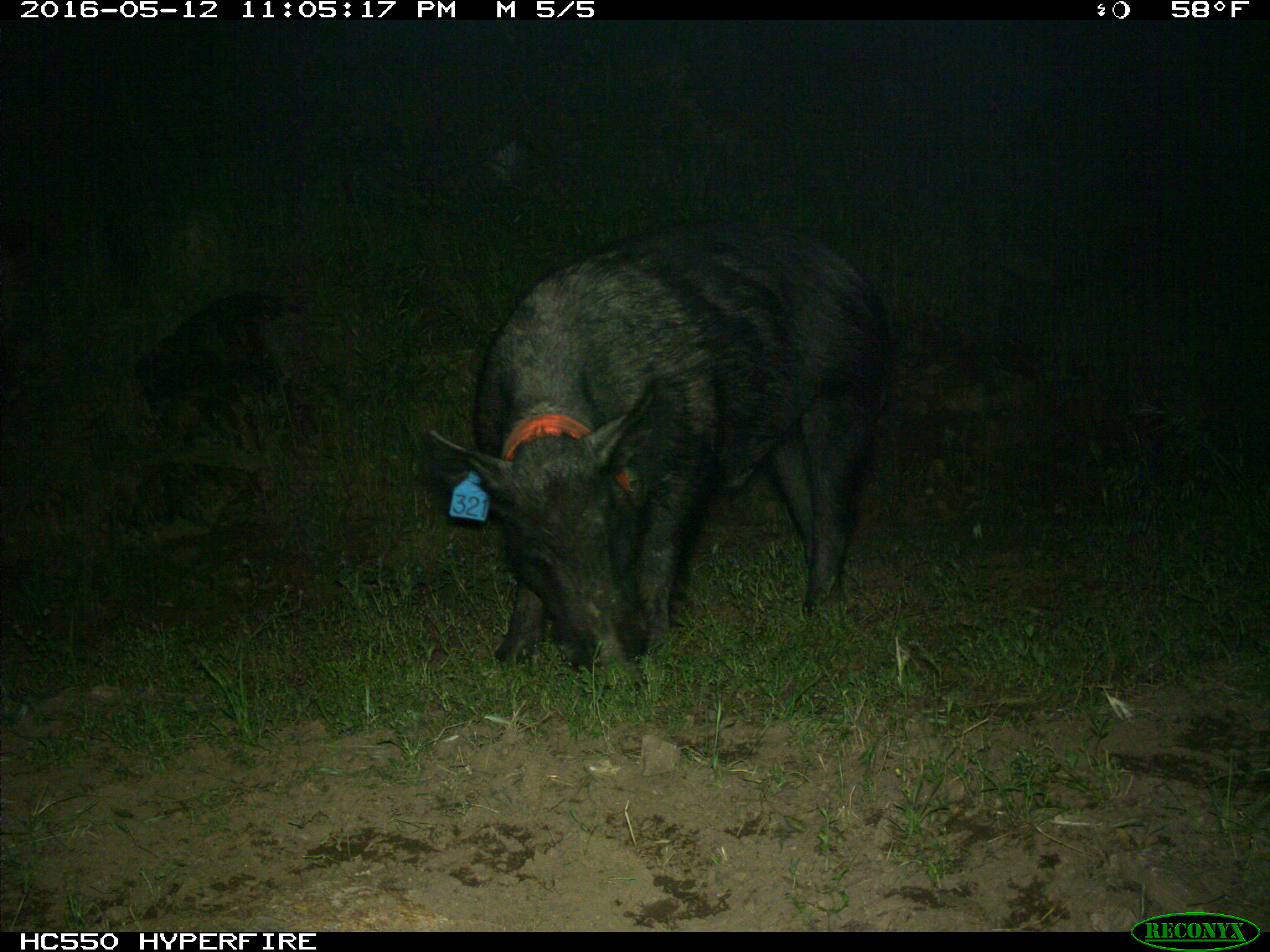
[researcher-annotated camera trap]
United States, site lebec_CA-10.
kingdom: Animalia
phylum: Chordata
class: Mammalia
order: Artiodactyla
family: Suidae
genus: Sus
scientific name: Sus scrofa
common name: wild boar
Sus scrofa (wild boar).